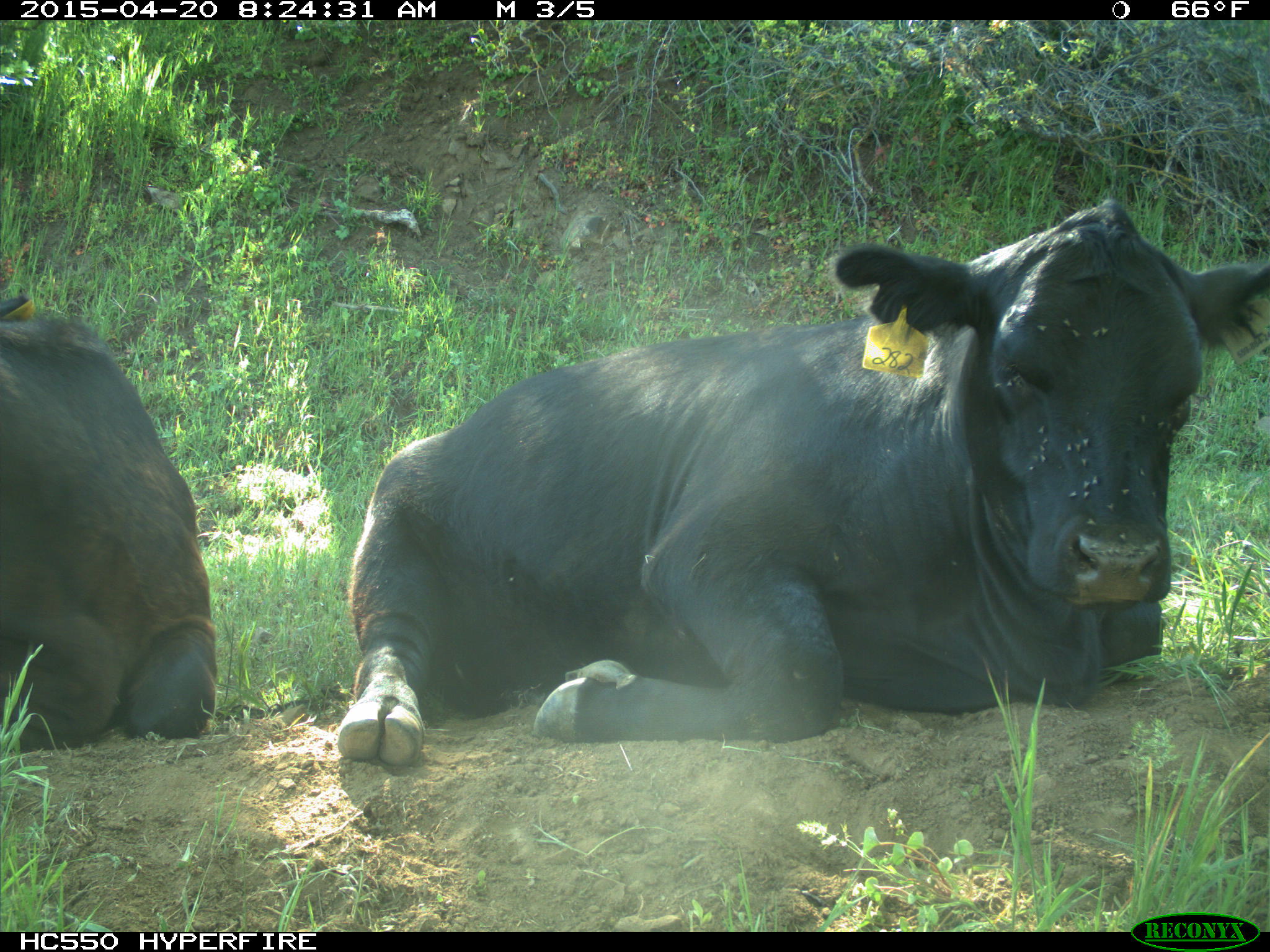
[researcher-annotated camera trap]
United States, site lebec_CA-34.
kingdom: Animalia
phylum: Chordata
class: Mammalia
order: Artiodactyla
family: Bovidae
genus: Bos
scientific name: Bos taurus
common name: domestic cow